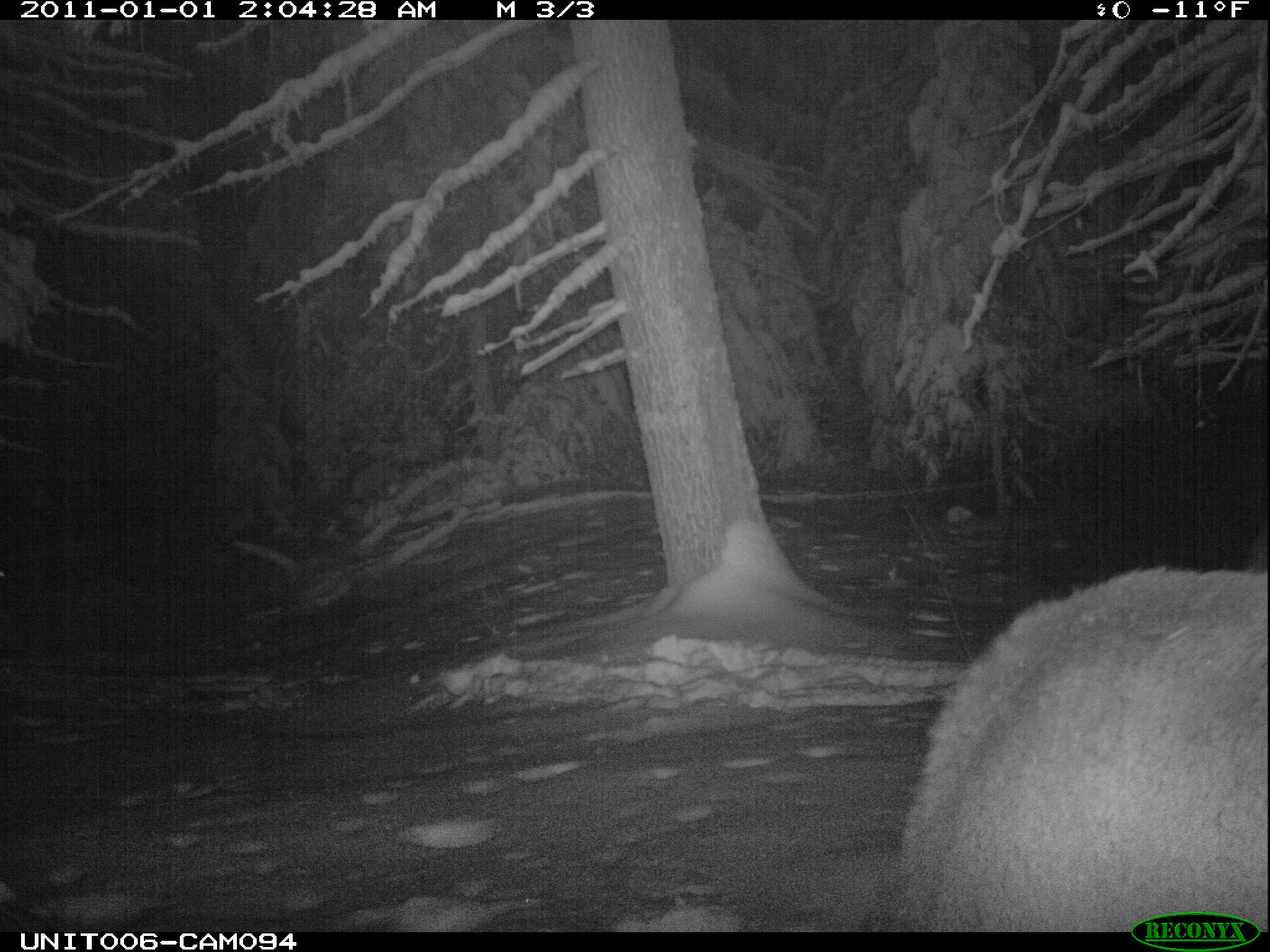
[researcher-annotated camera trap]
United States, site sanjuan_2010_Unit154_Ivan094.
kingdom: Animalia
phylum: Chordata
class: Mammalia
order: Artiodactyla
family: Cervidae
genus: Cervus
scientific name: Cervus elaphus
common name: red deer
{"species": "Cervus elaphus (red deer)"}